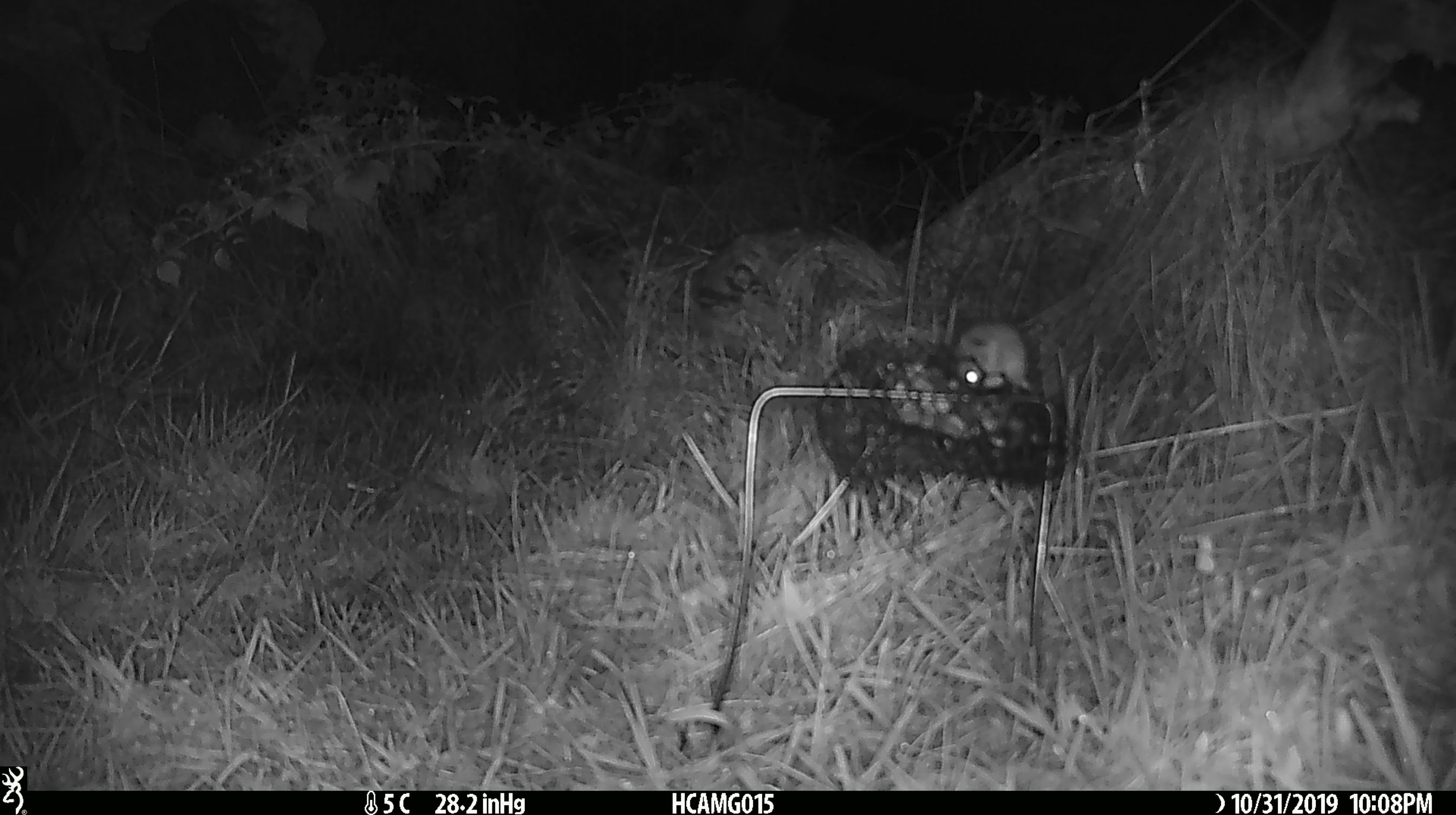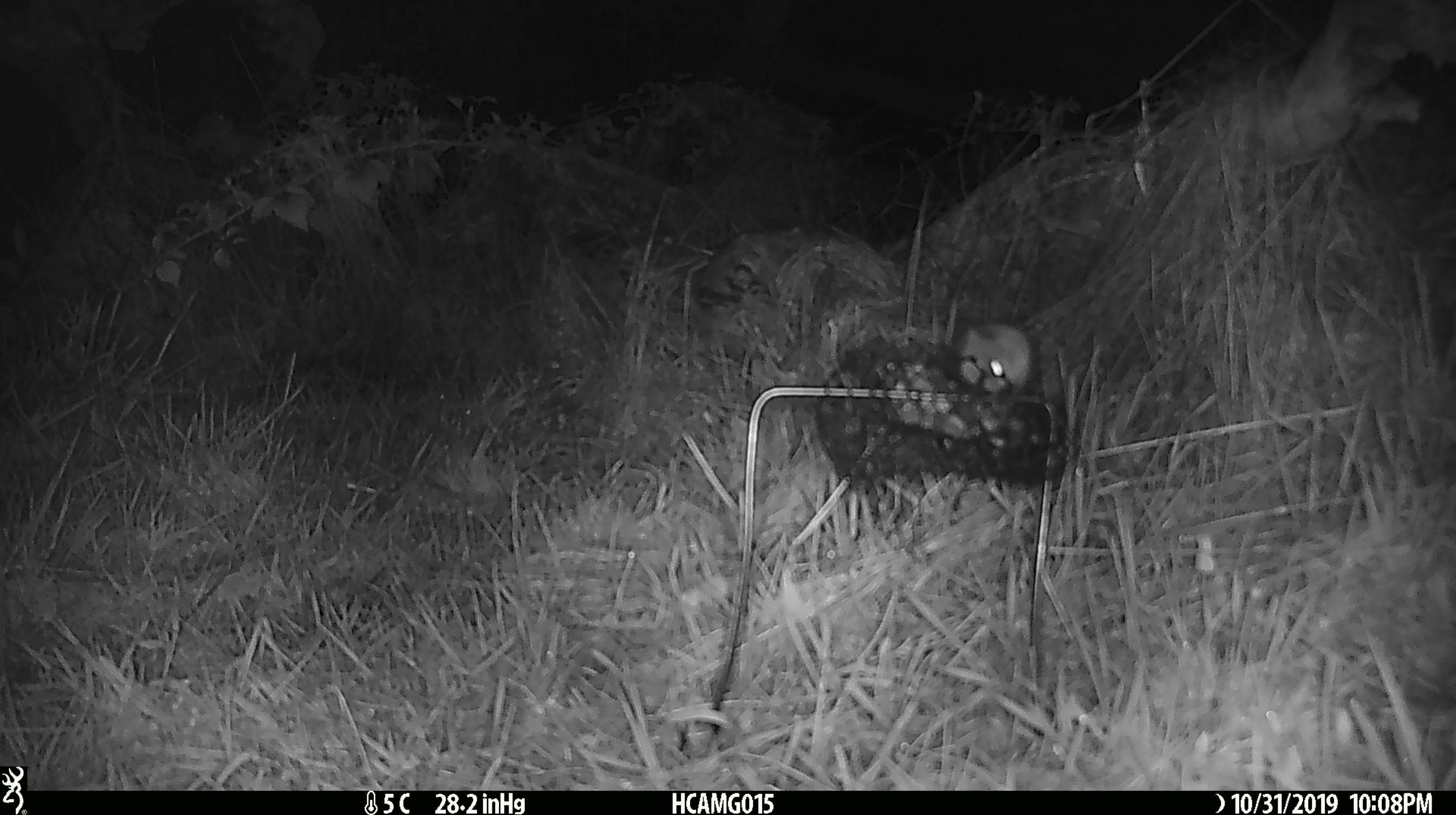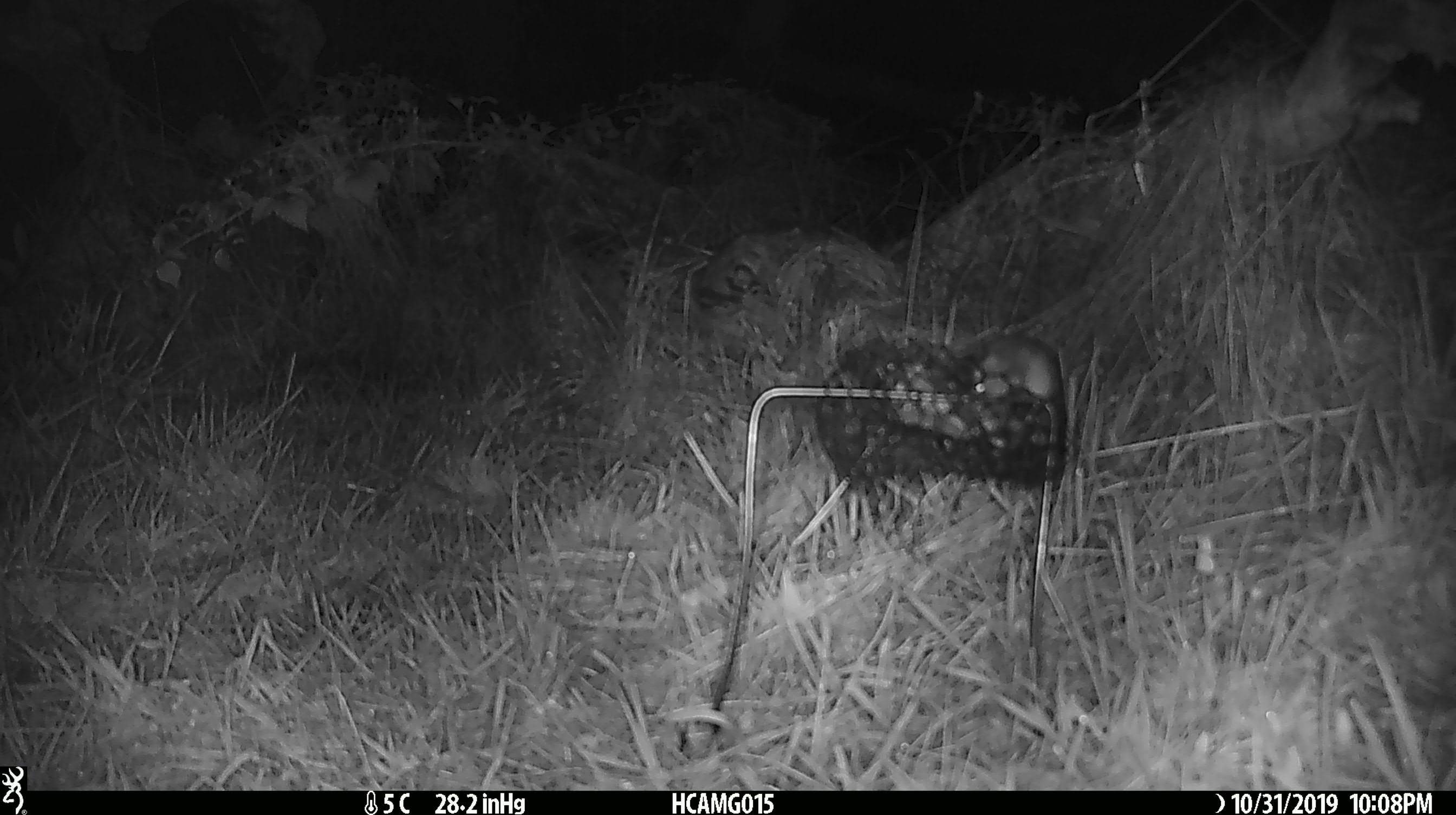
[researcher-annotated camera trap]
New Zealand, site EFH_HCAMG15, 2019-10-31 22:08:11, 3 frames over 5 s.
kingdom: Animalia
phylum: Chordata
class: Mammalia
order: Rodentia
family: Muridae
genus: Mus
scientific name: Mus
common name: mouse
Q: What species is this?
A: Mouse (Mus).